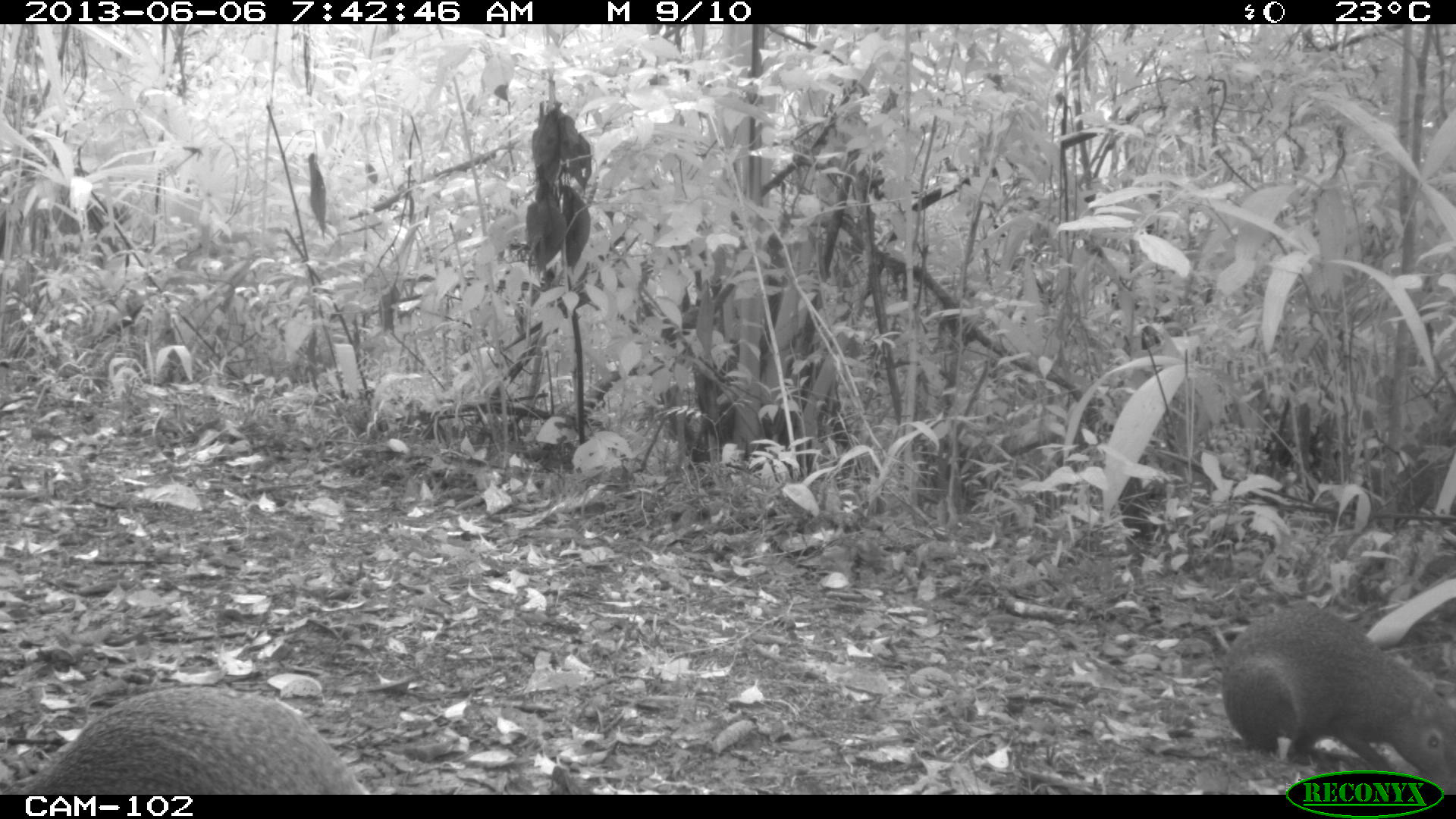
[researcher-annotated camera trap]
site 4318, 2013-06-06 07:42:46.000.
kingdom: Animalia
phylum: Chordata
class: Mammalia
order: Rodentia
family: Dasyproctidae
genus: Dasyprocta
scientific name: Dasyprocta punctata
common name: central american agouti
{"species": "Dasyprocta punctata (central american agouti)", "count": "2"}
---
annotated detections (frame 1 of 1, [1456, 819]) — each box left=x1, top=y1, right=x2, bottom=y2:
dasyprocta punctata: left=1220, top=599, right=1456, bottom=794; left=16, top=685, right=372, bottom=795